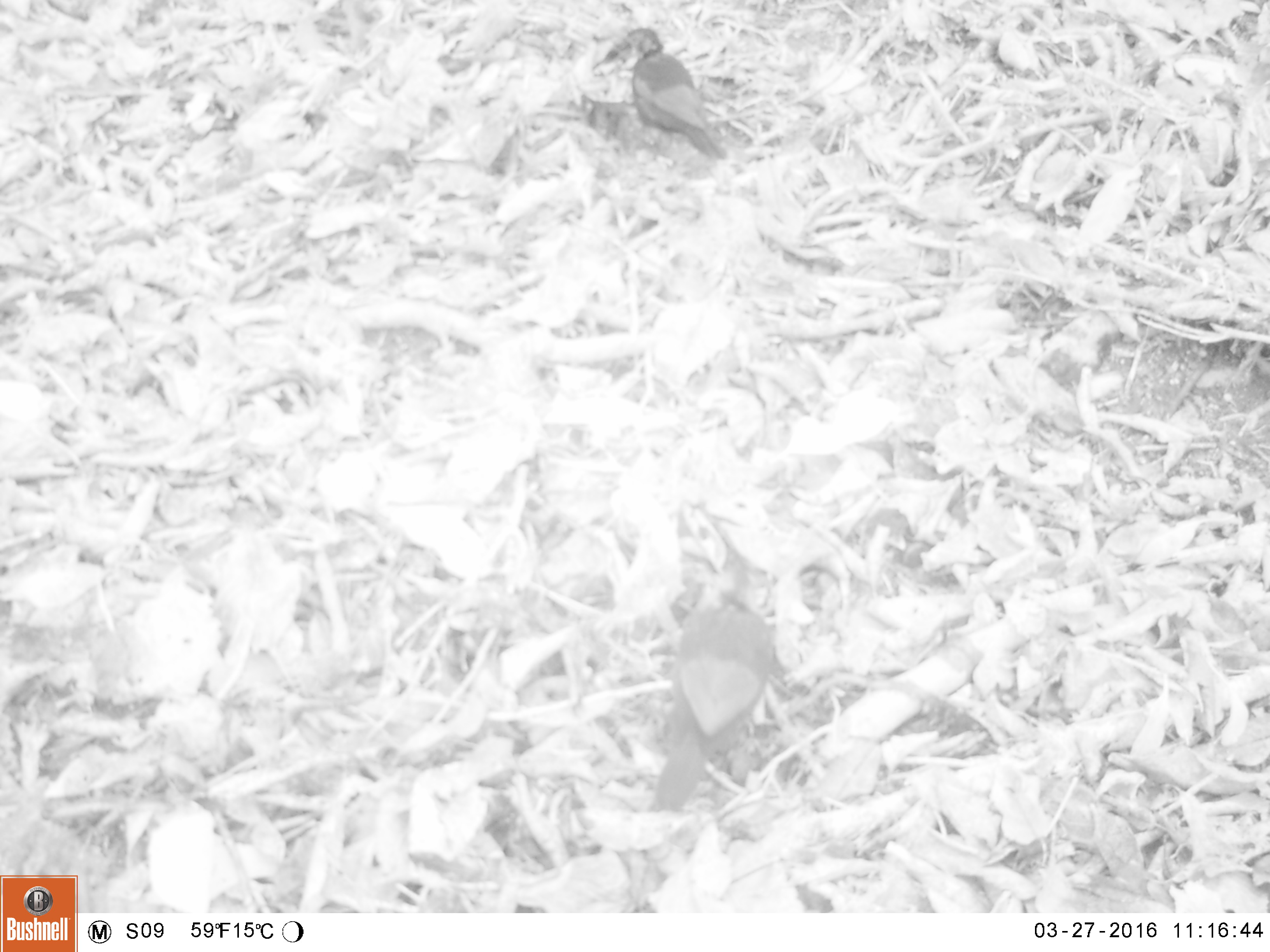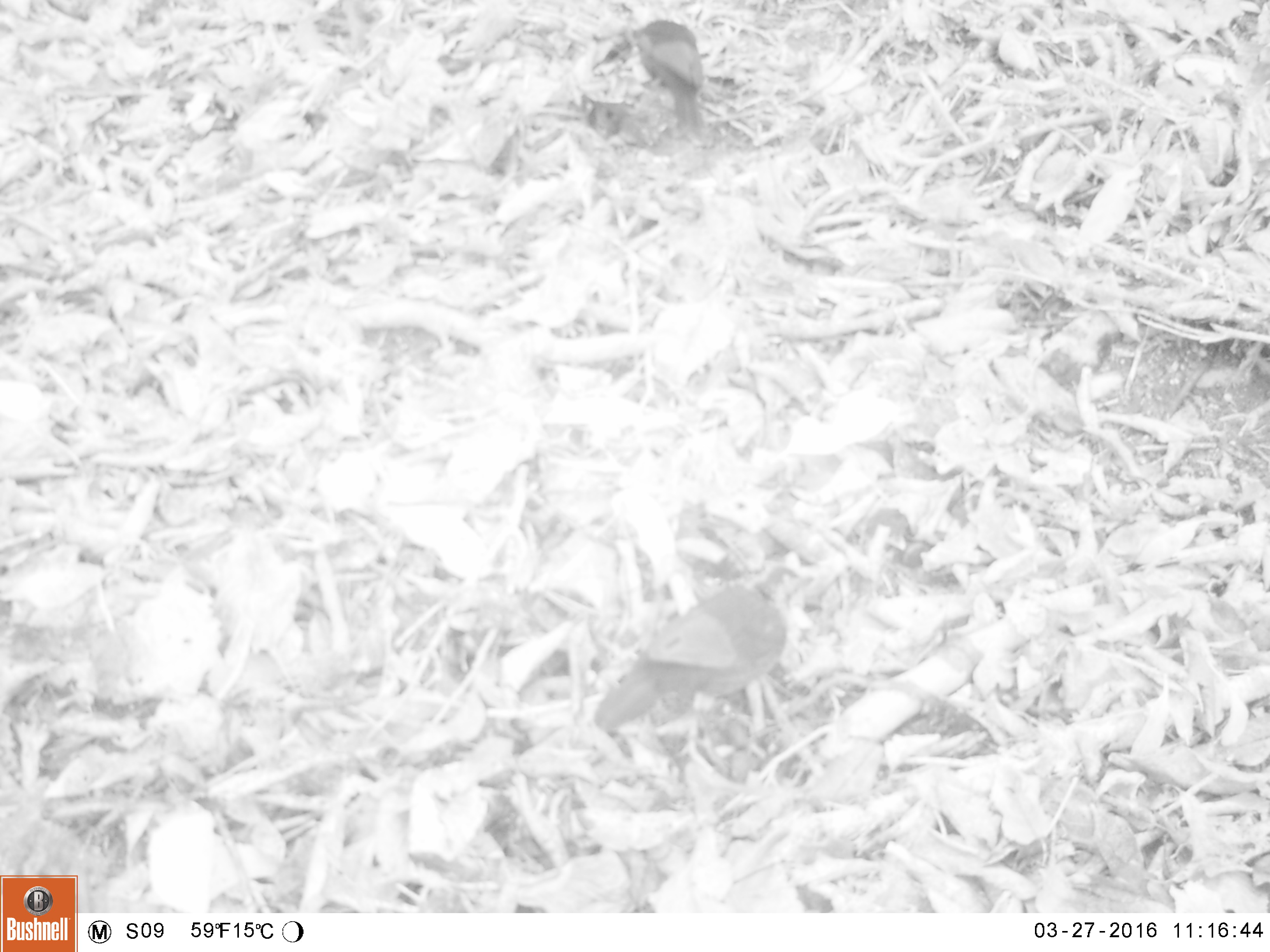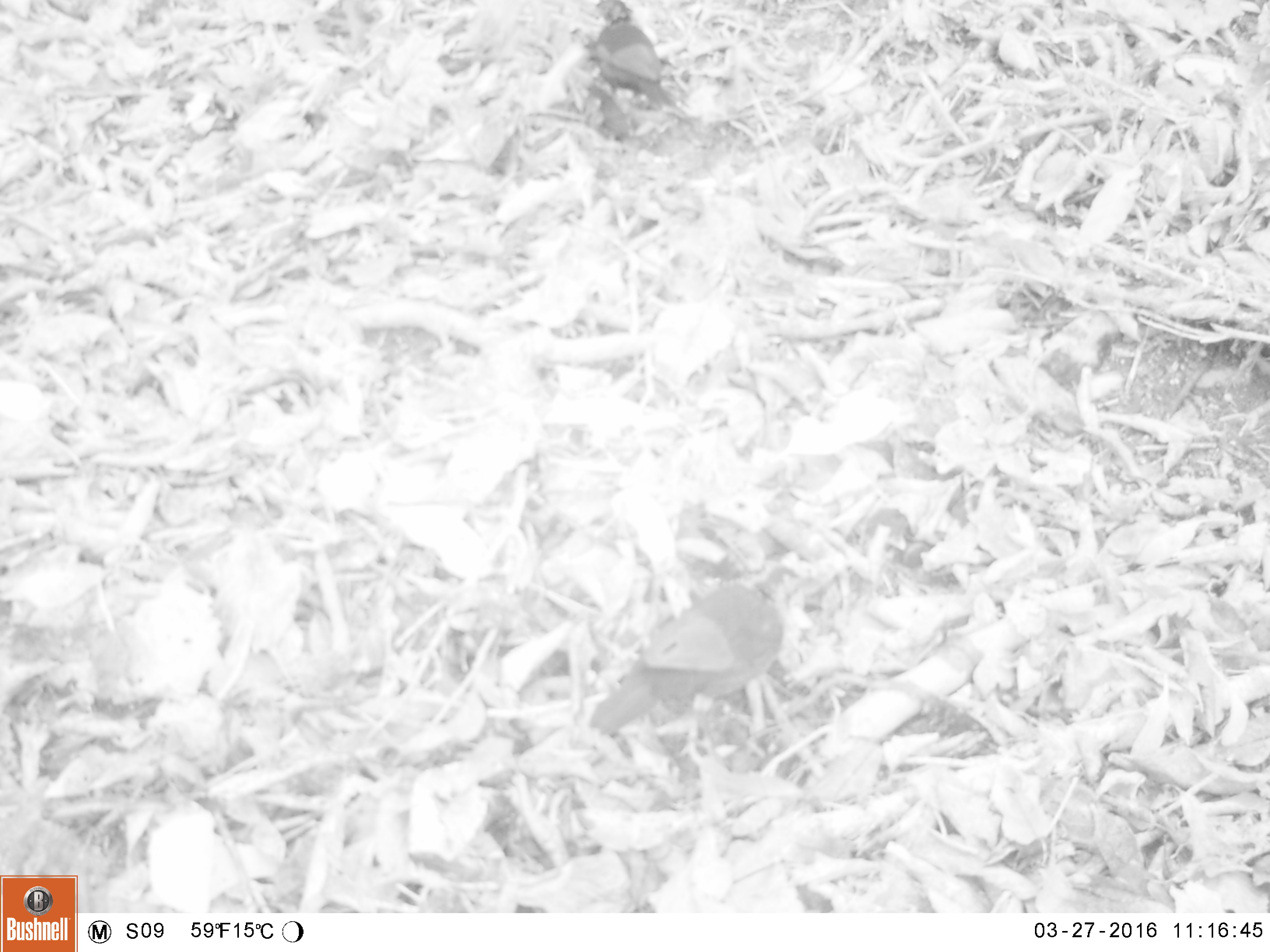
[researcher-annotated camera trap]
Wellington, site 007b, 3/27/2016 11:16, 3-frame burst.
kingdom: Animalia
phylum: Chordata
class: Aves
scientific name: Aves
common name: bird